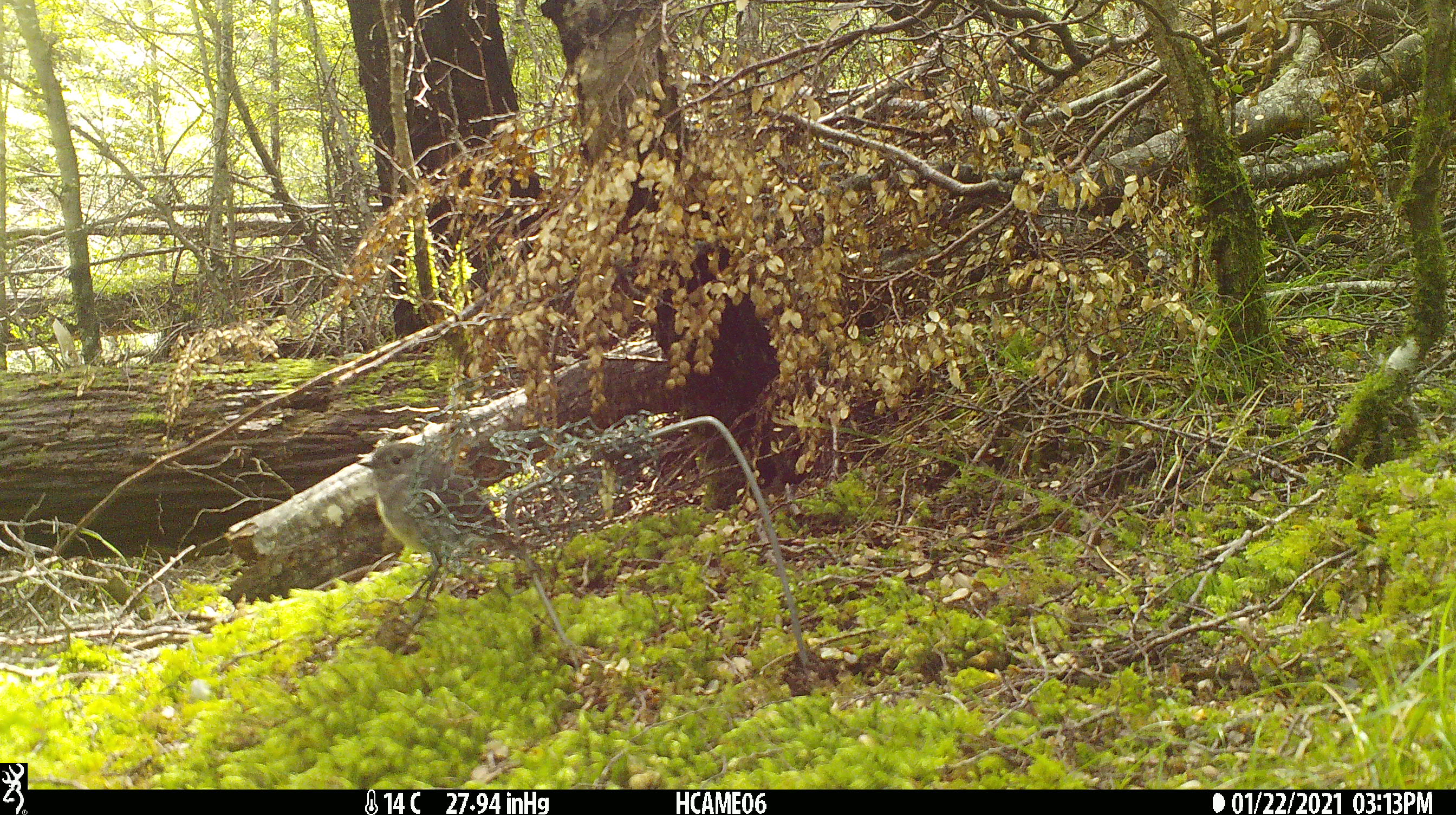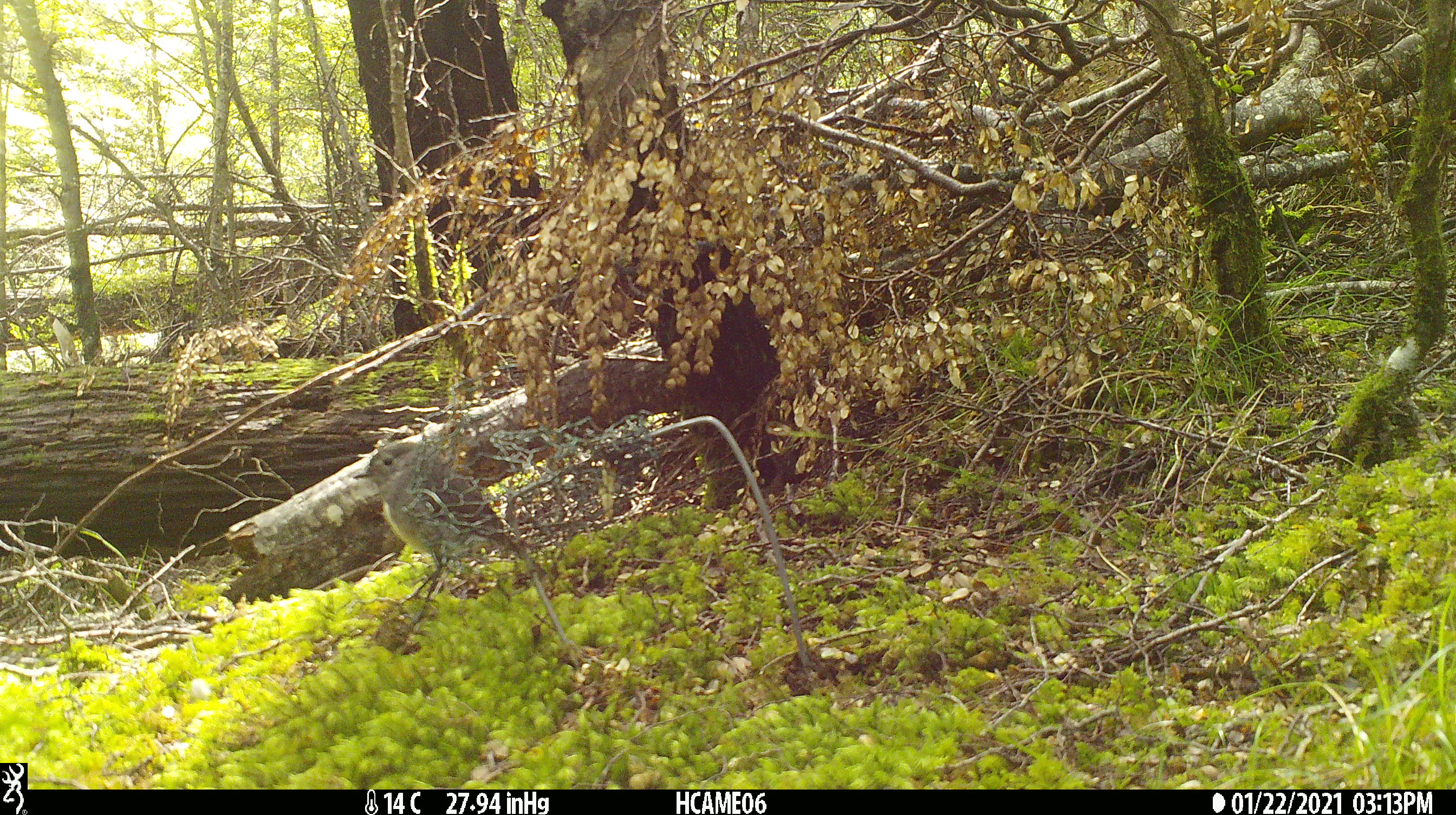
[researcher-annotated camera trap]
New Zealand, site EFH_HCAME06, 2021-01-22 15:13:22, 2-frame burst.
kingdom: Animalia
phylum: Chordata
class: Aves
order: Passeriformes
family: Petroicidae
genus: Petroica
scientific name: Petroica australis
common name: new zealand robin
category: robin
Robin (new zealand robin) (Petroica australis).